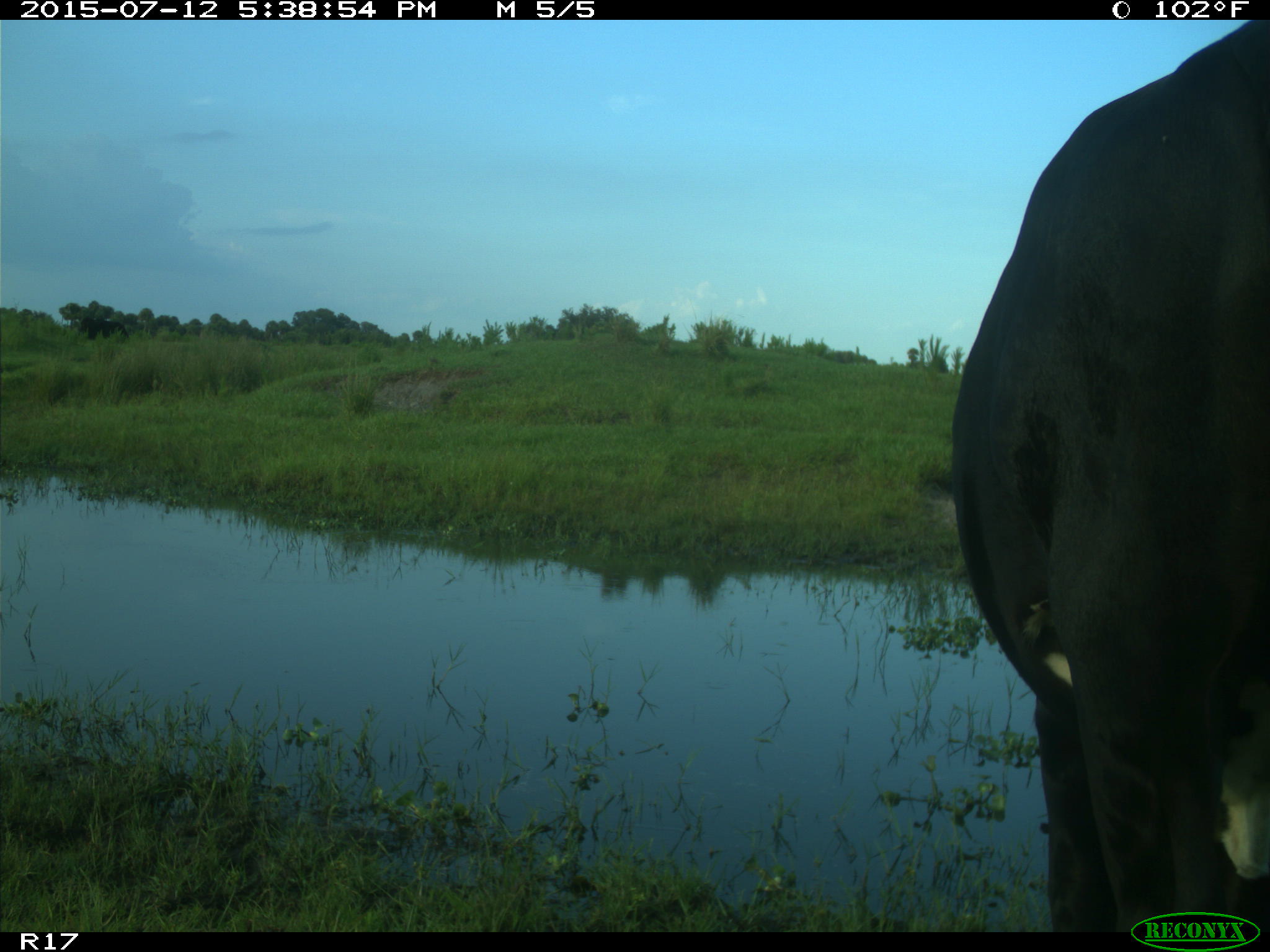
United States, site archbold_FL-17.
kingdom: Animalia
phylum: Chordata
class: Mammalia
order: Artiodactyla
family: Bovidae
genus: Bos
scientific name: Bos taurus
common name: domestic cow